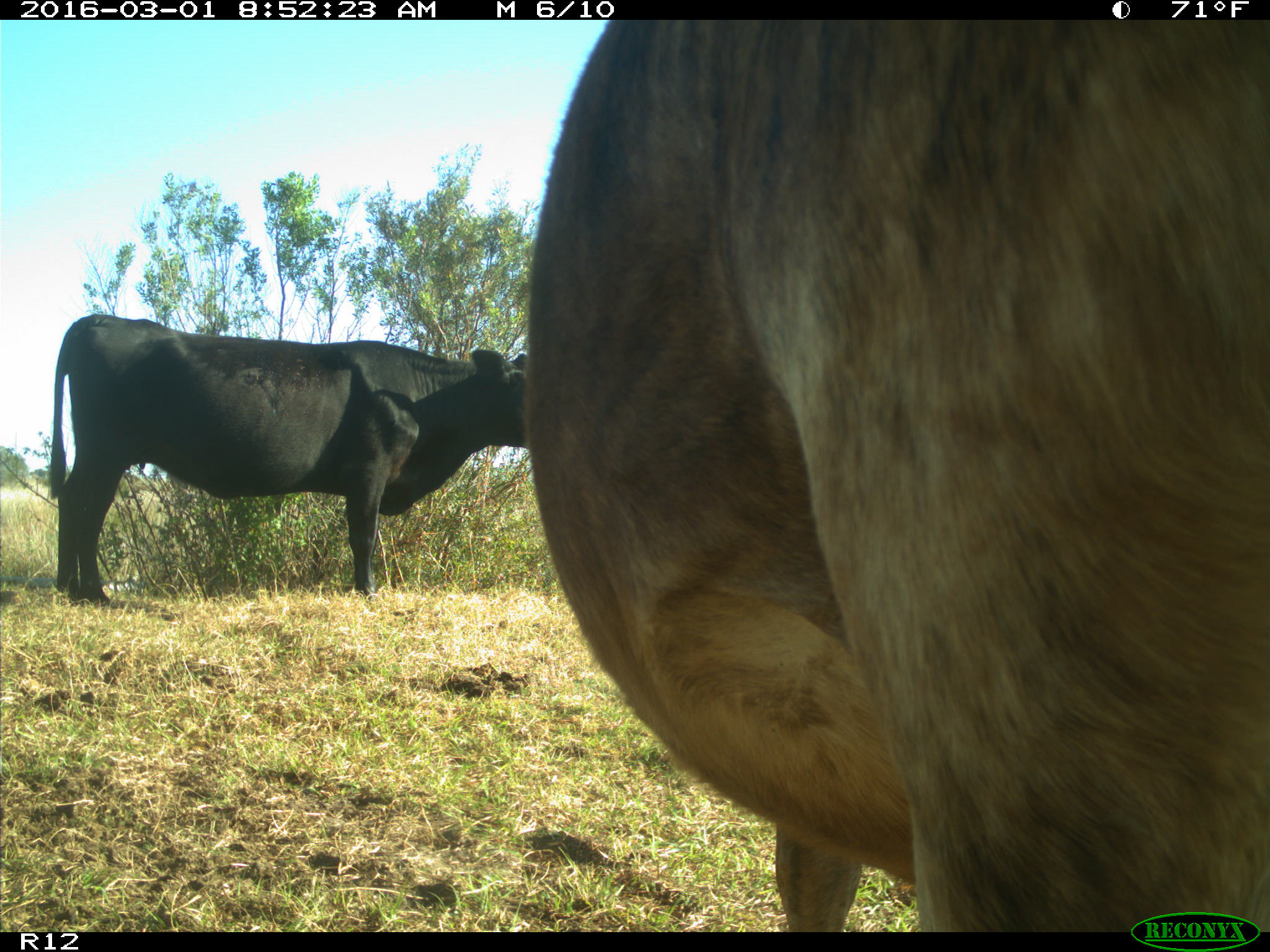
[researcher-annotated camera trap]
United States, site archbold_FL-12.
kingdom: Animalia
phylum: Chordata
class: Mammalia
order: Artiodactyla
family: Bovidae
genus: Bos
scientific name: Bos taurus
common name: domestic cow